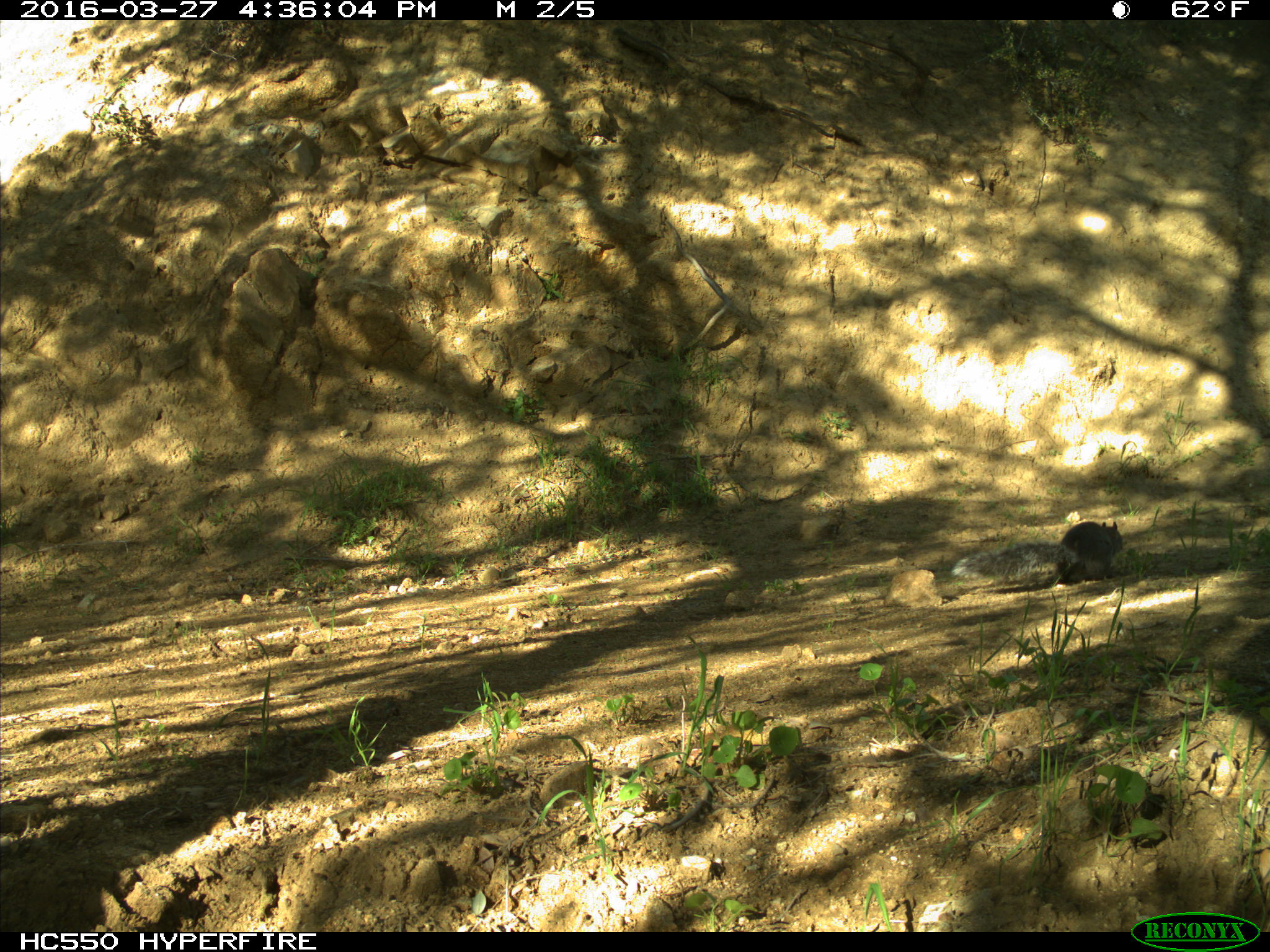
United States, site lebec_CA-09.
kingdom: Animalia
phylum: Chordata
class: Mammalia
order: Rodentia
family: Sciuridae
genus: Sciurus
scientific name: Sciurus carolinensis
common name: eastern gray squirrel